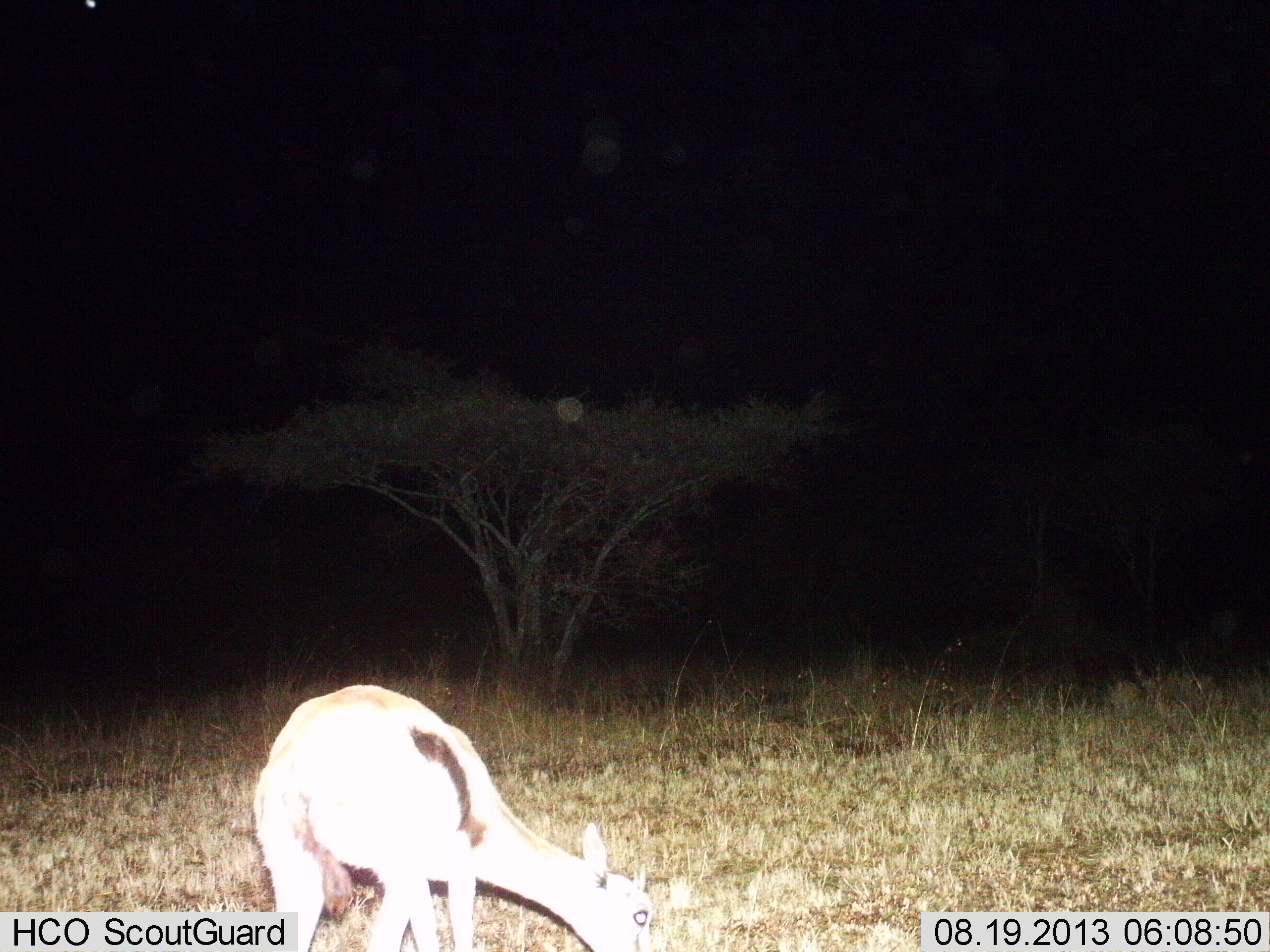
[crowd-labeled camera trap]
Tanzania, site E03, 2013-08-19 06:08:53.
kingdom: Animalia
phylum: Chordata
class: Mammalia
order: Artiodactyla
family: Bovidae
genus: Eudorcas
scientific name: Eudorcas thomsonii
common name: thomson's gazelle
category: gazellethomsons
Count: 1.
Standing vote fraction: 29%.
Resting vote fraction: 12%.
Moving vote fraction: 0%.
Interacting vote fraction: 0%.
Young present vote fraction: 6%.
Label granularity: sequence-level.